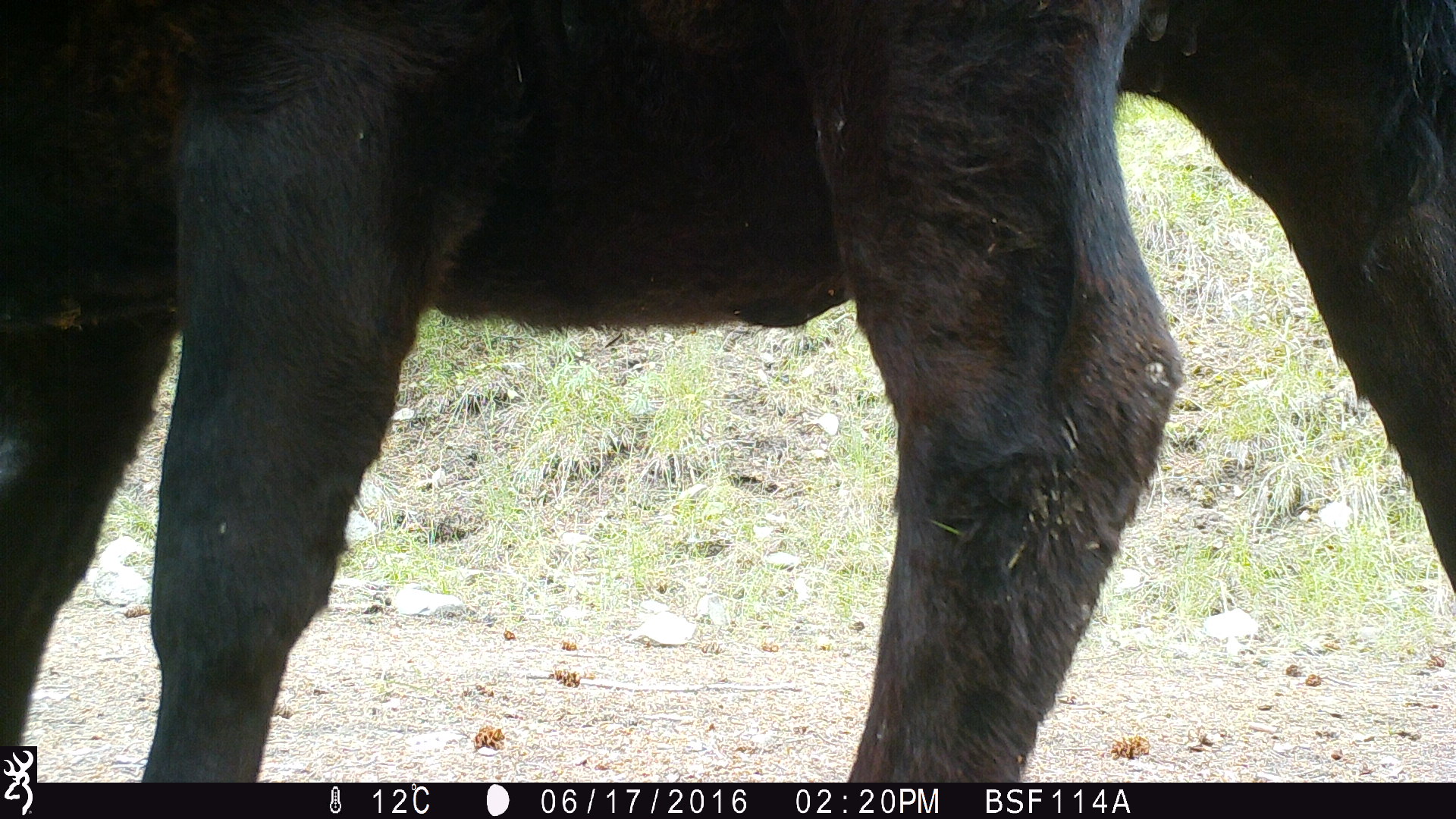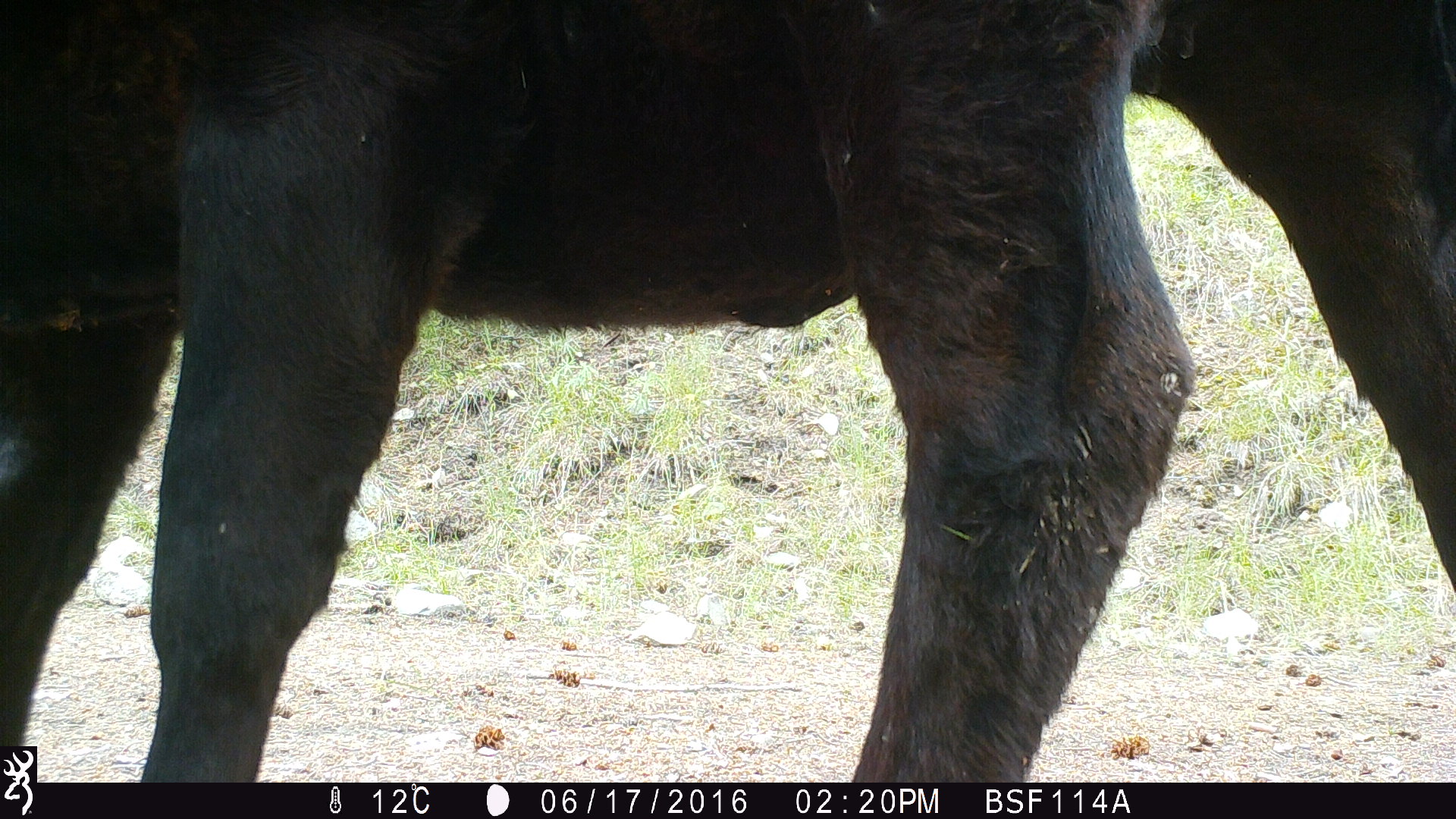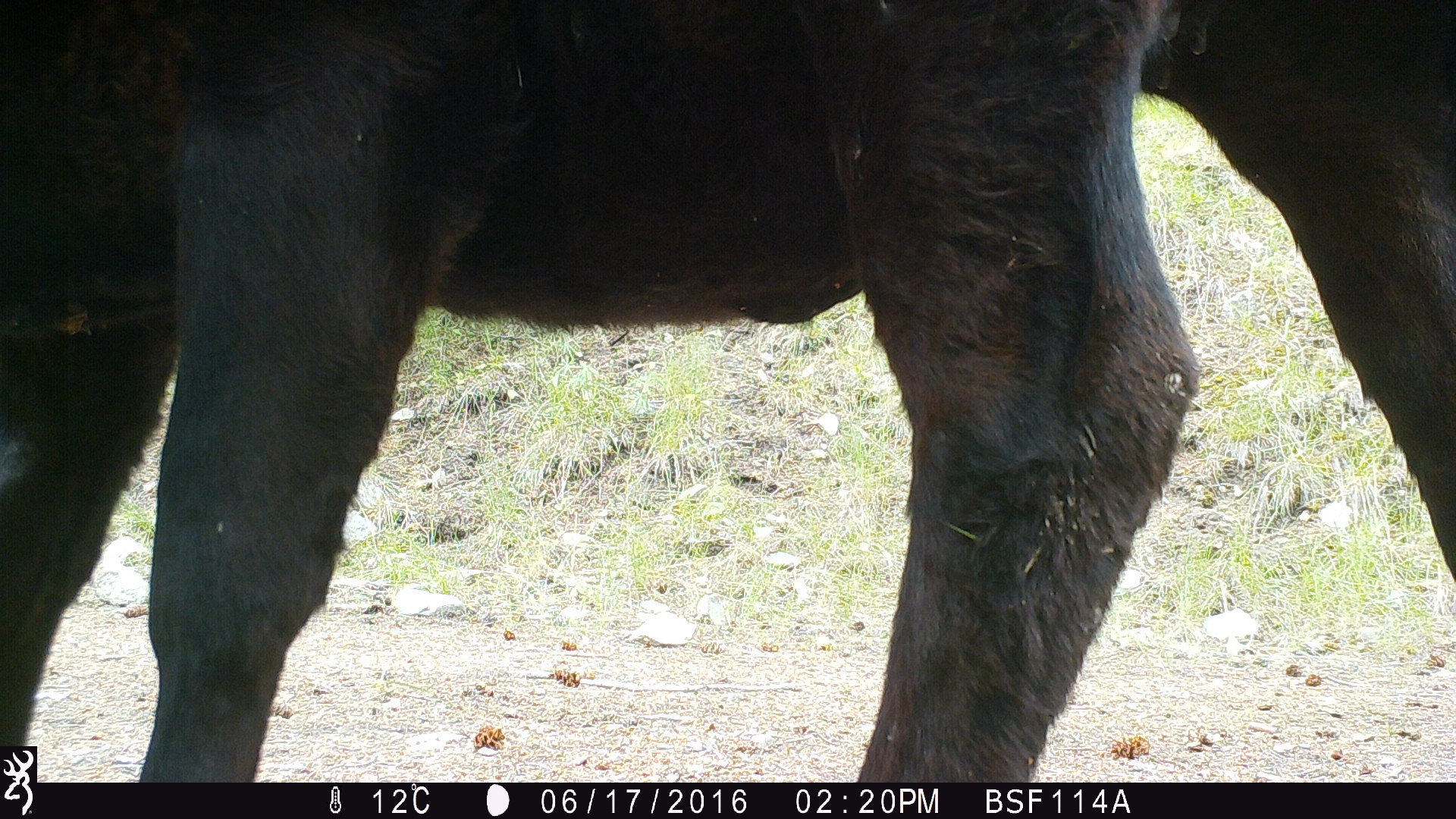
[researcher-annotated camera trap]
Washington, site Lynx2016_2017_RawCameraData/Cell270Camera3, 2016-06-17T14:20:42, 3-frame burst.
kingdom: Animalia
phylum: Chordata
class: Mammalia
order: Artiodactyla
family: Bovidae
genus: Bos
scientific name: Bos taurus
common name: domestic cattle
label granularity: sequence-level